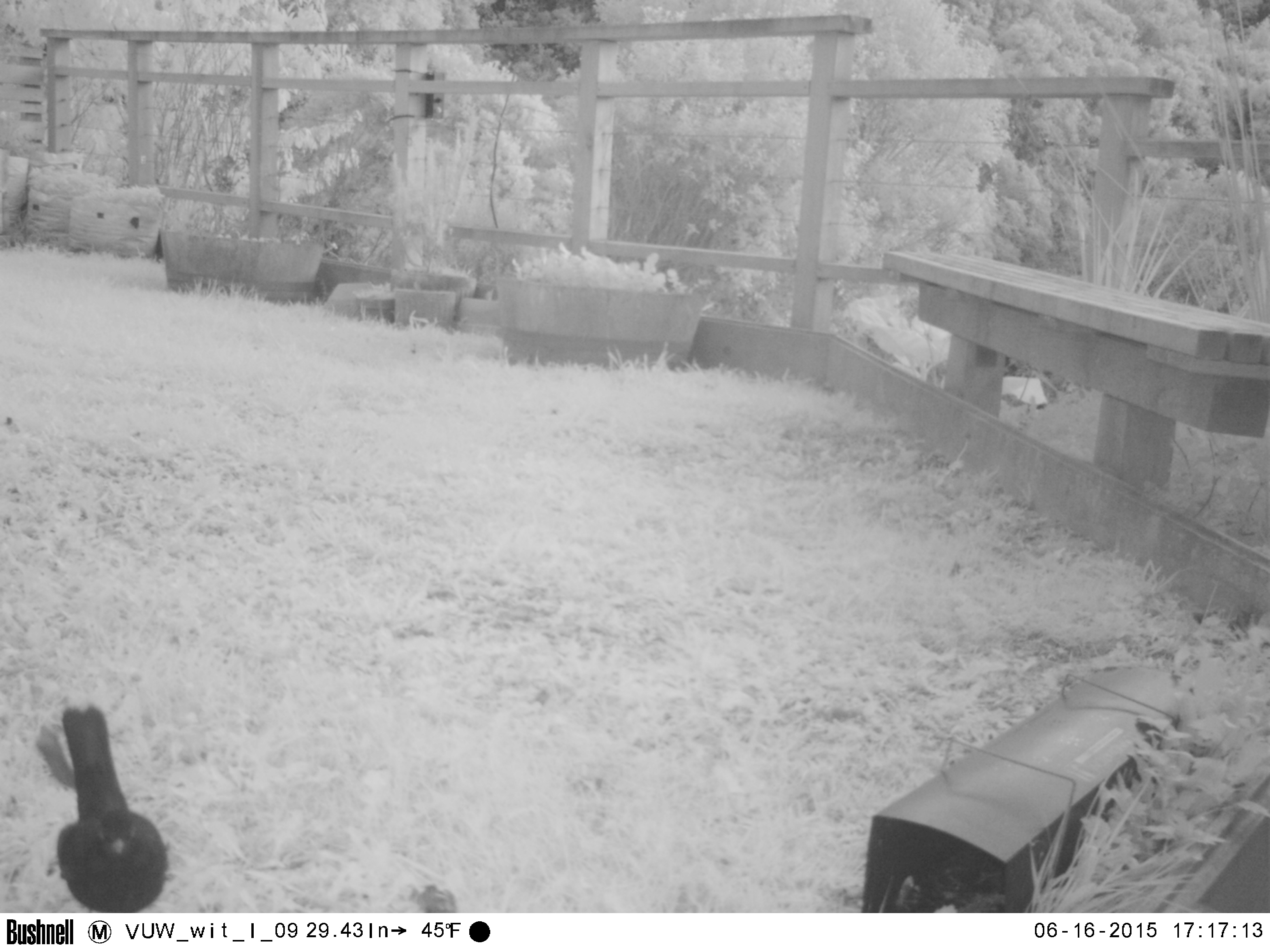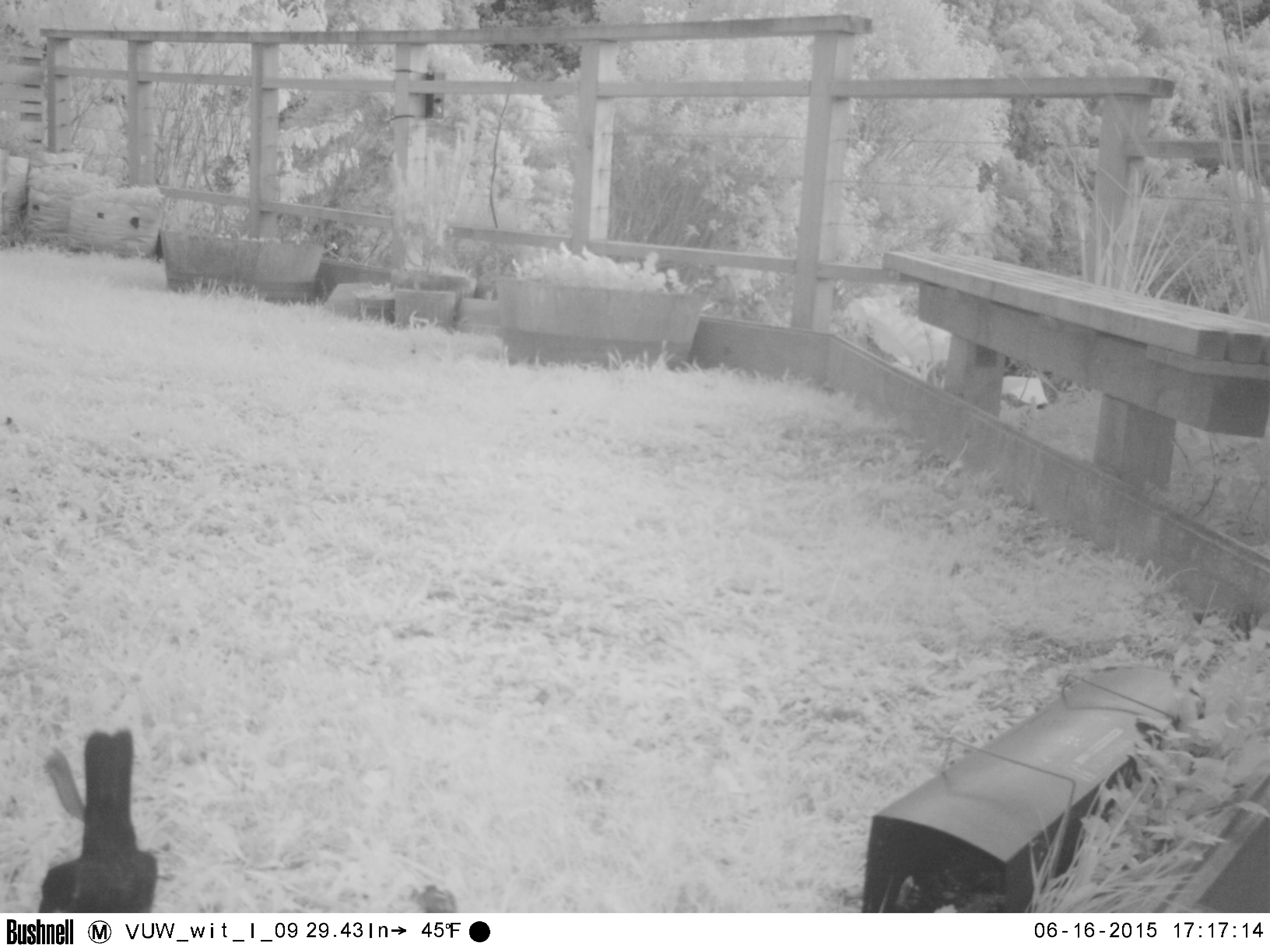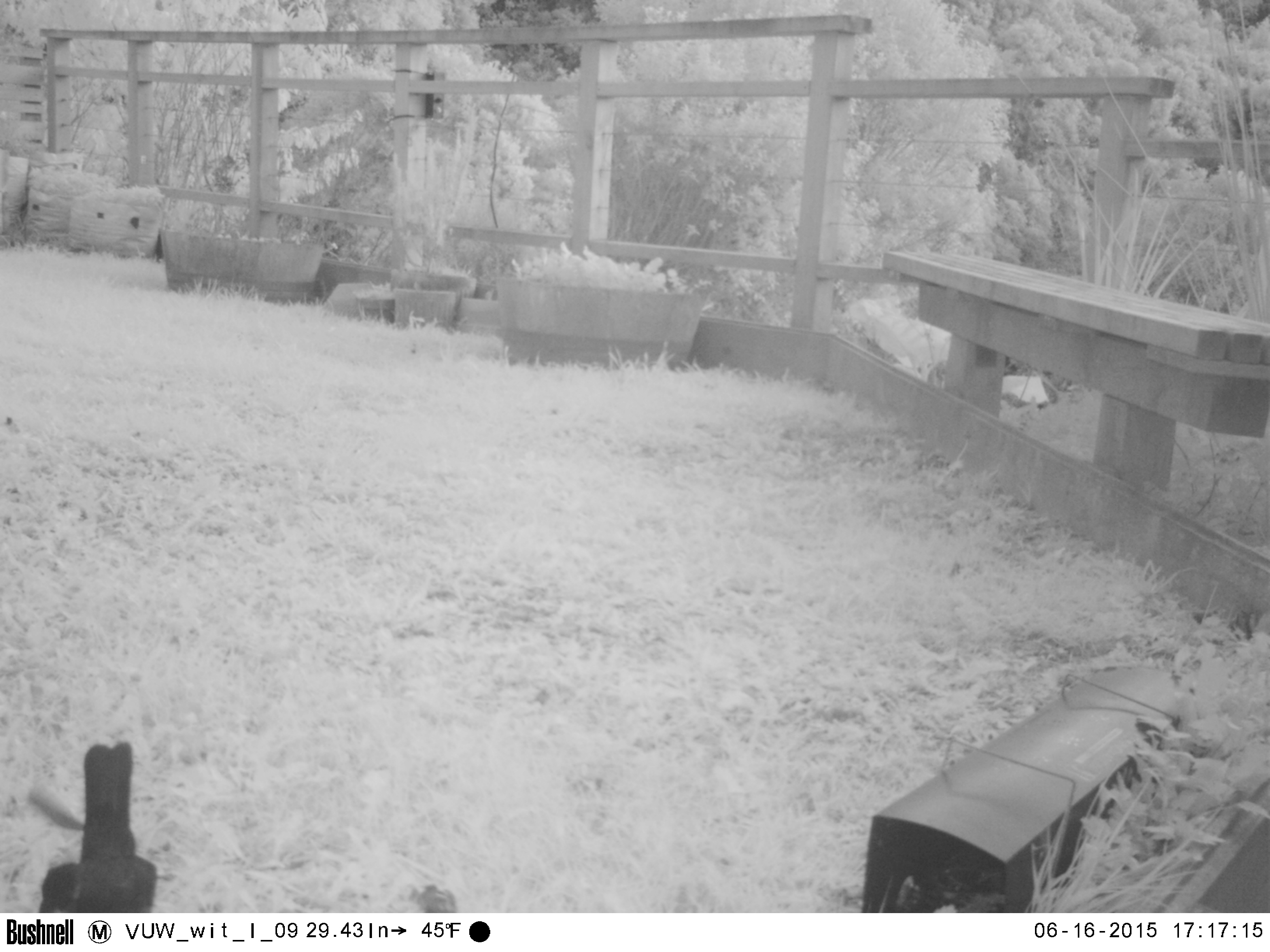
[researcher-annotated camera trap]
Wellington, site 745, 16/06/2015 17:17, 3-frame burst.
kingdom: Animalia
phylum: Chordata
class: Aves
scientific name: Aves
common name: bird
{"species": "bird (Aves)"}